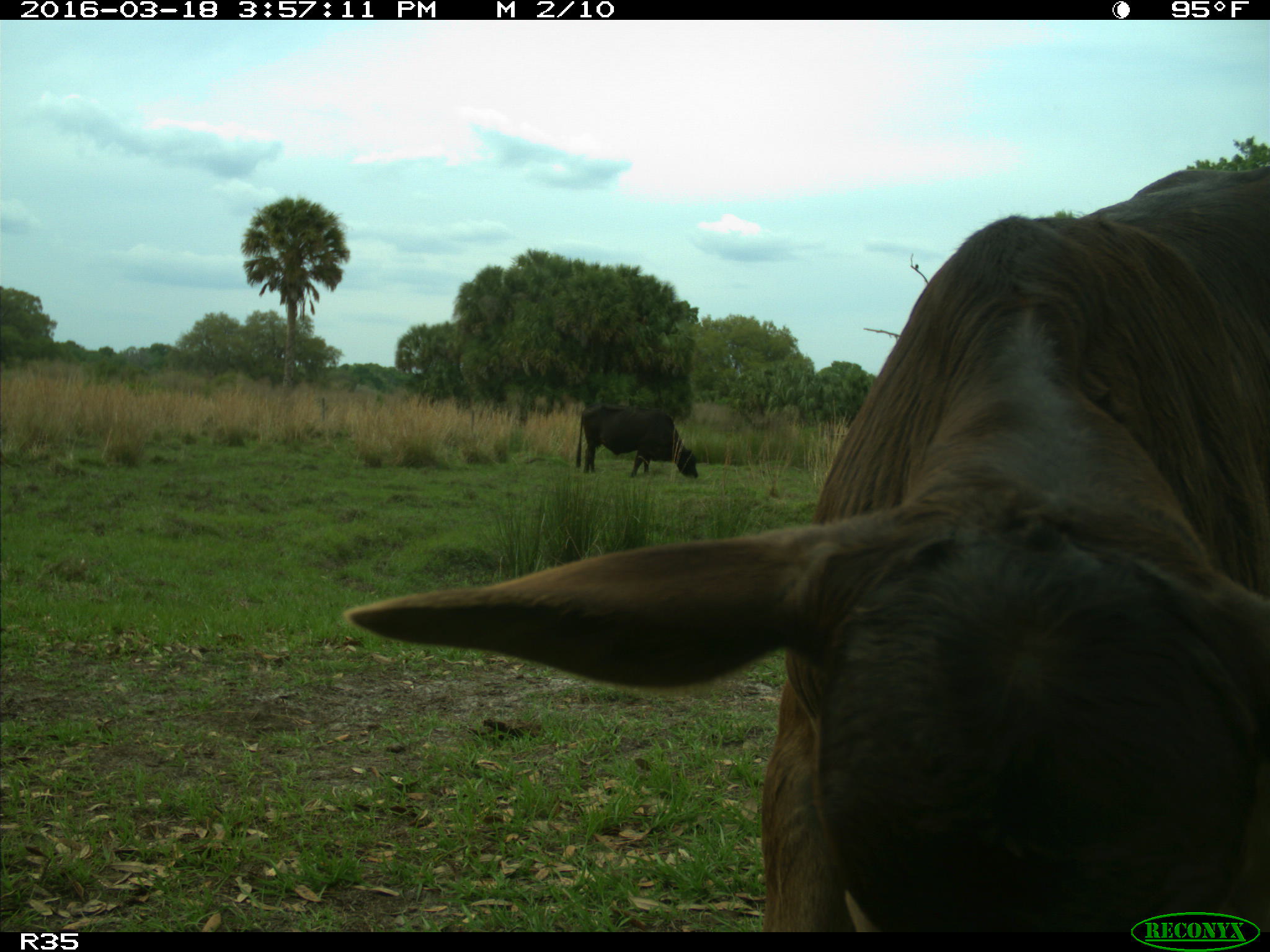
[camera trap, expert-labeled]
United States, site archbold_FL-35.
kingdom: Animalia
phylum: Chordata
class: Mammalia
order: Artiodactyla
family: Bovidae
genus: Bos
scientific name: Bos taurus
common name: domestic cow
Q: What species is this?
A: Bos taurus (domestic cow).